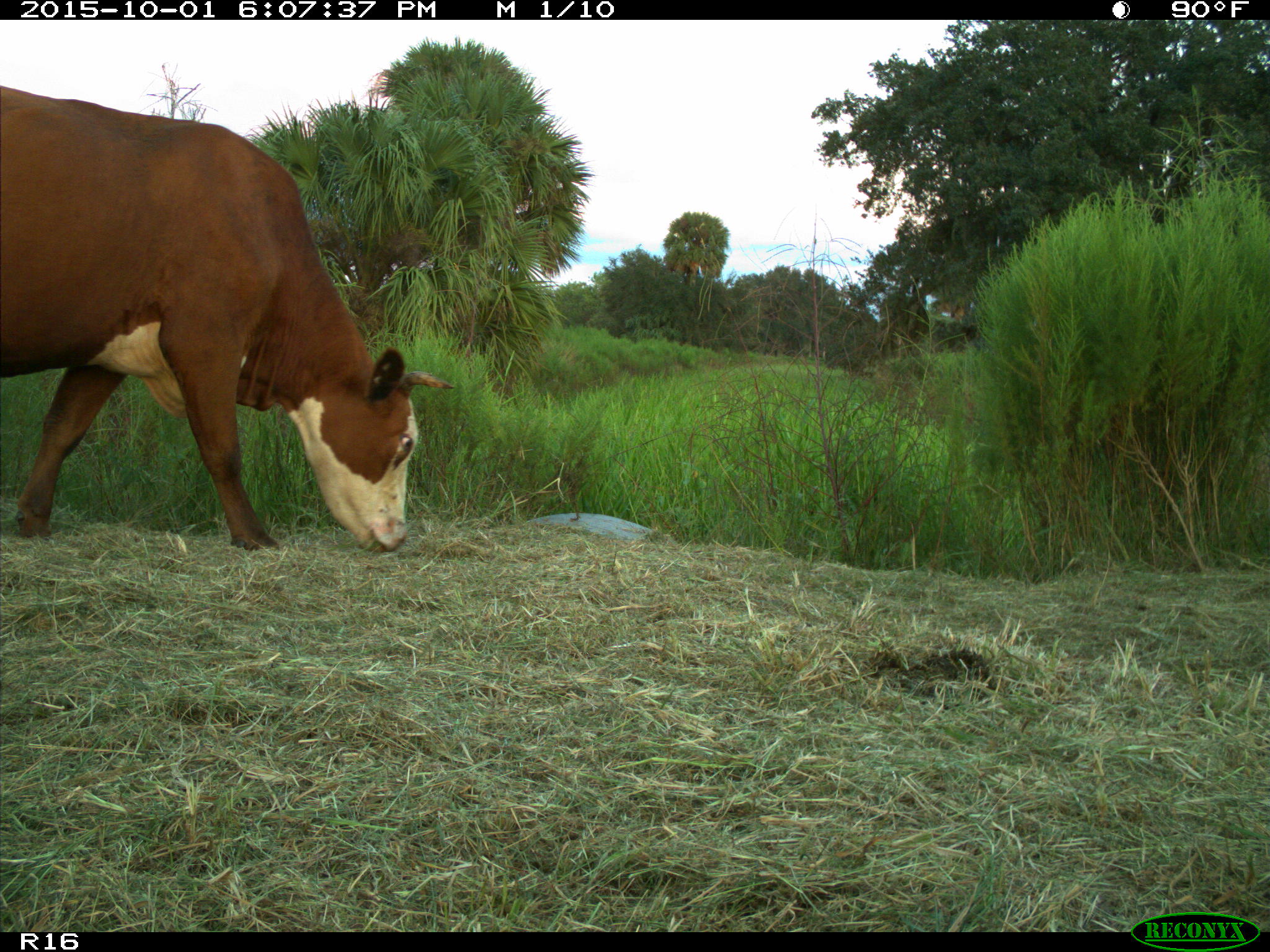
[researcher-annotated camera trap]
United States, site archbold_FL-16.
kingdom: Animalia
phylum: Chordata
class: Mammalia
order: Artiodactyla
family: Bovidae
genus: Bos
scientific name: Bos taurus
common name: domestic cow